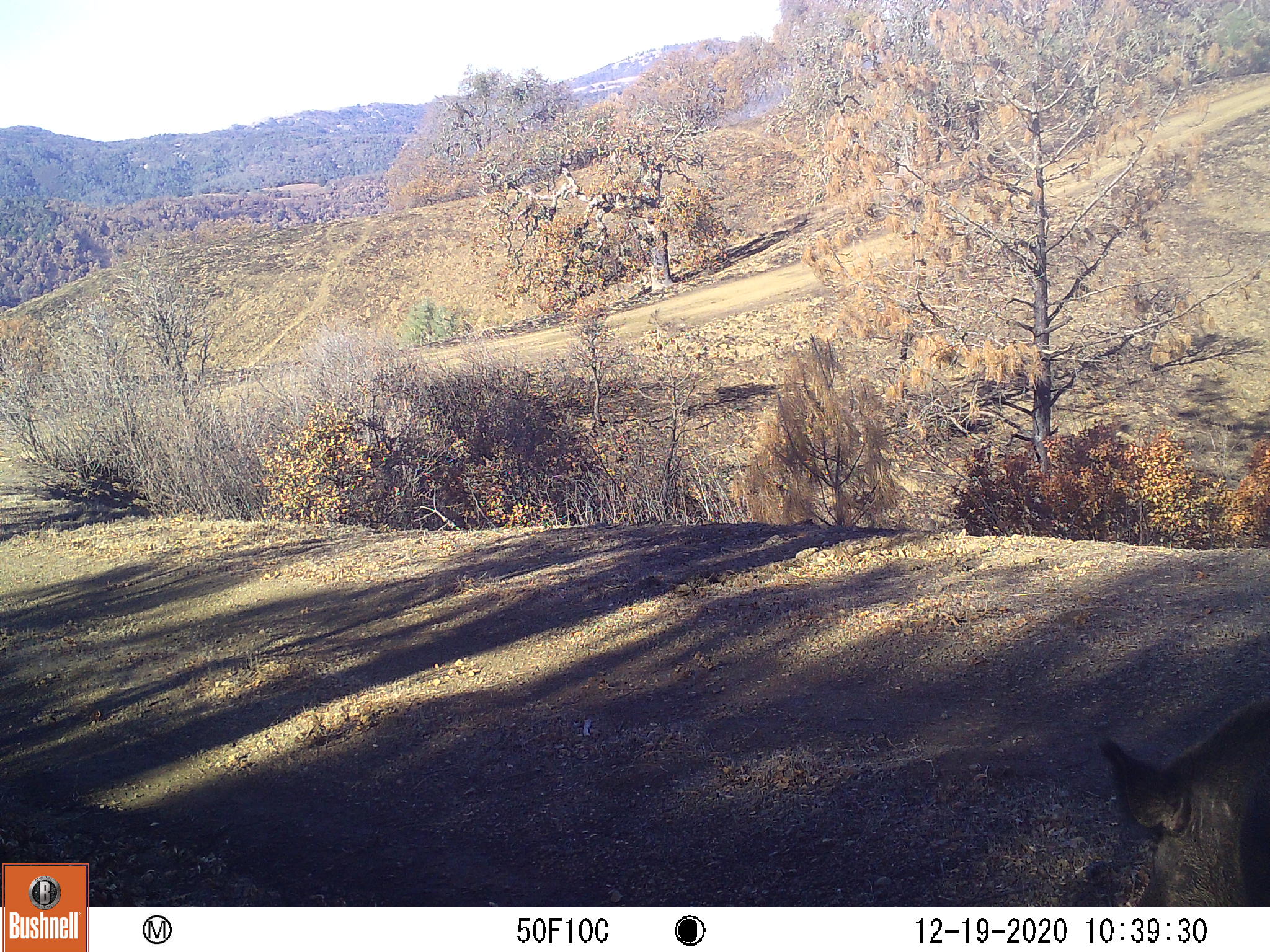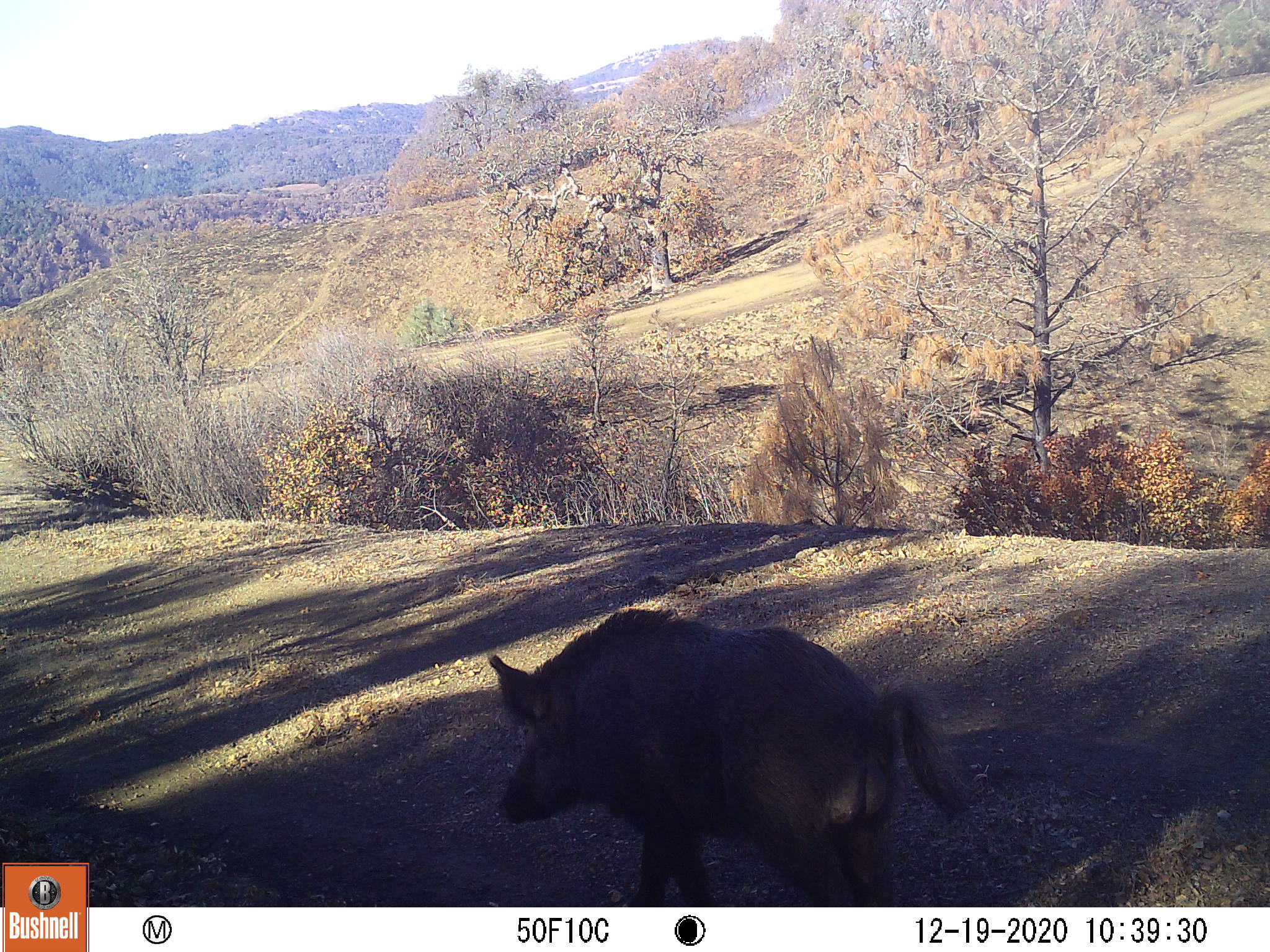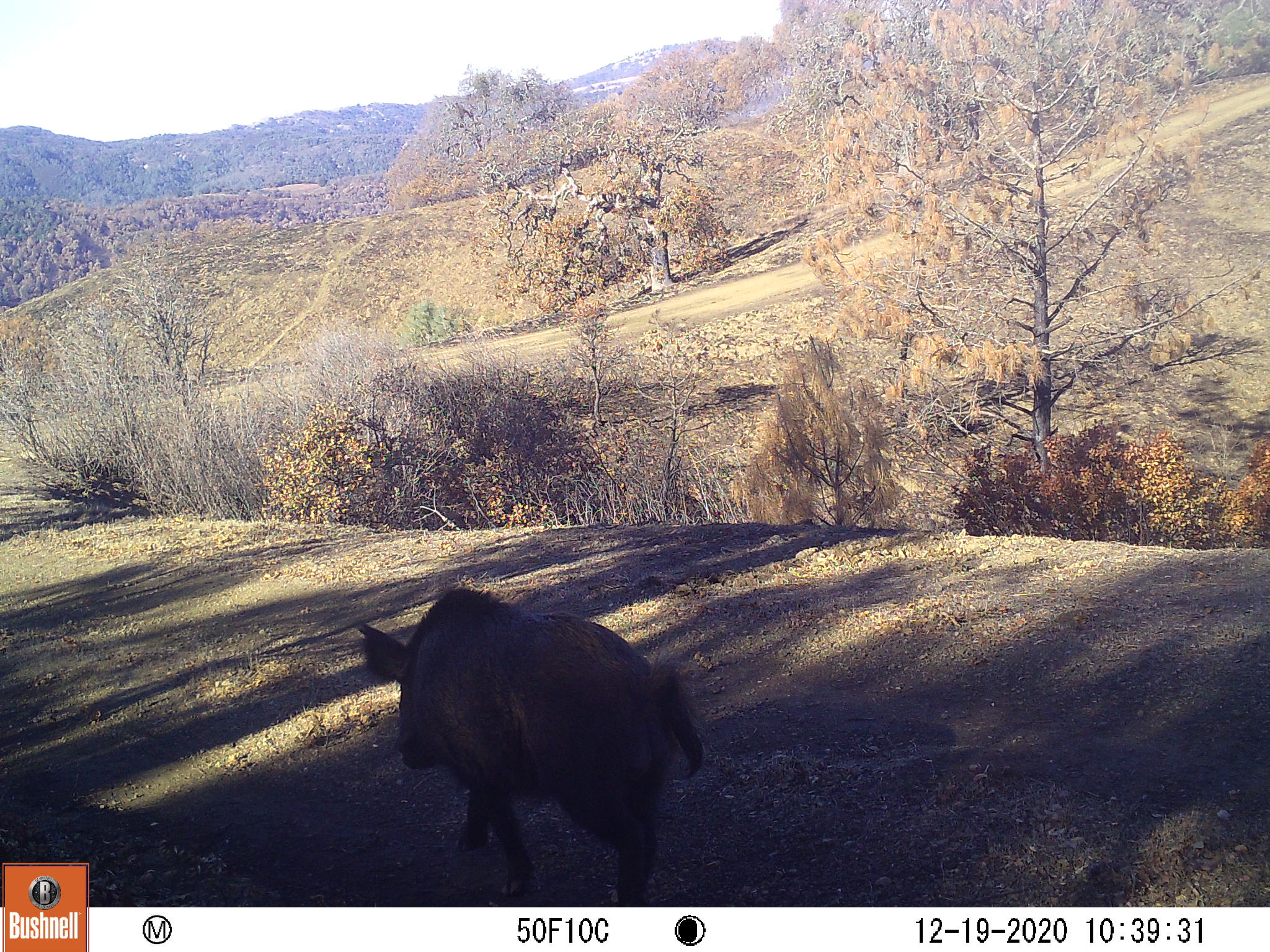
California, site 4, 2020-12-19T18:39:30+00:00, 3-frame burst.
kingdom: Animalia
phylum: Chordata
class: Mammalia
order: Artiodactyla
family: Suidae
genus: Sus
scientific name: Sus scrofa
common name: wild boar